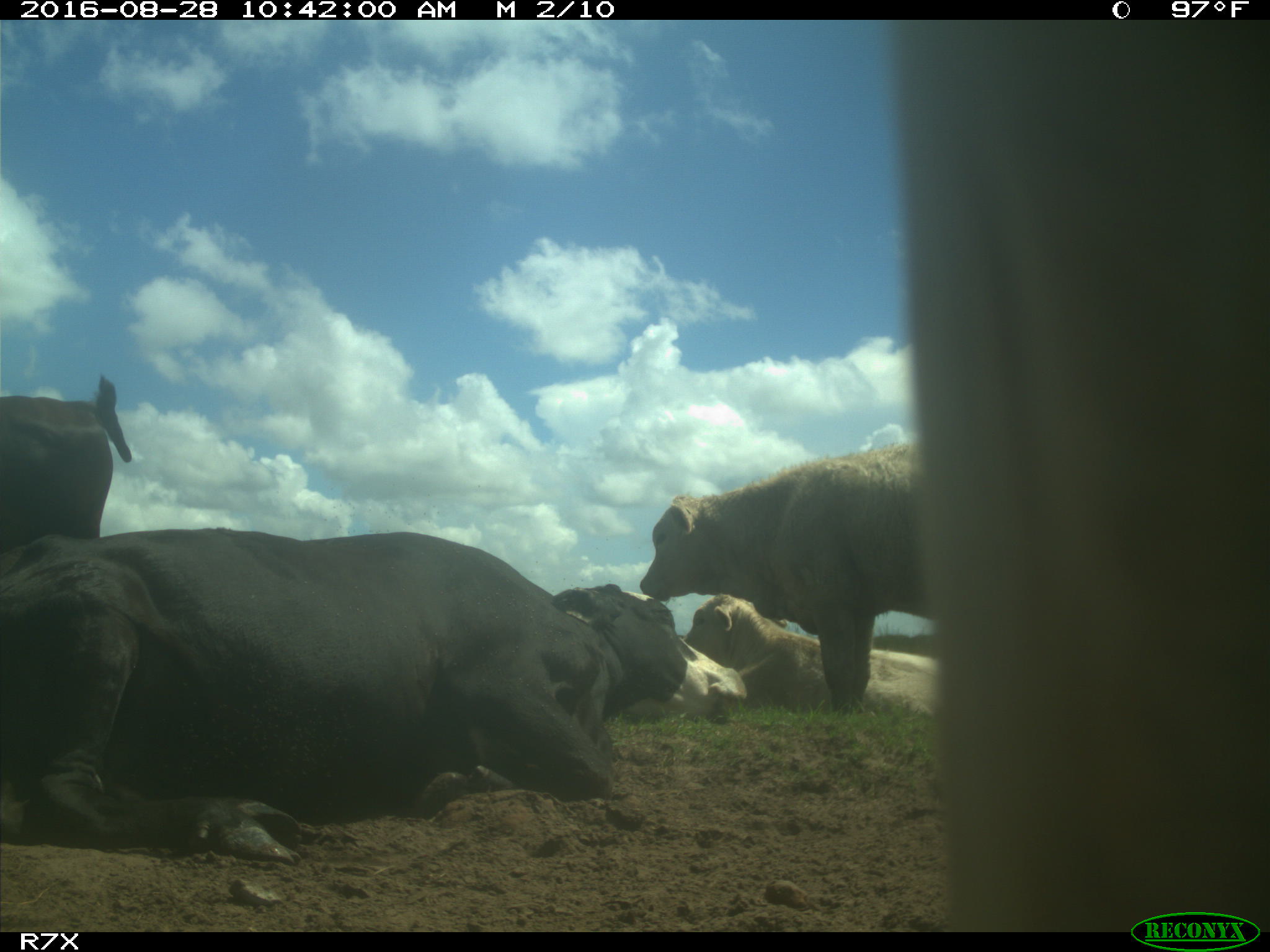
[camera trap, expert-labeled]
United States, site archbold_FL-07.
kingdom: Animalia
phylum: Chordata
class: Mammalia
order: Artiodactyla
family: Bovidae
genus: Bos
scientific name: Bos taurus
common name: domestic cow